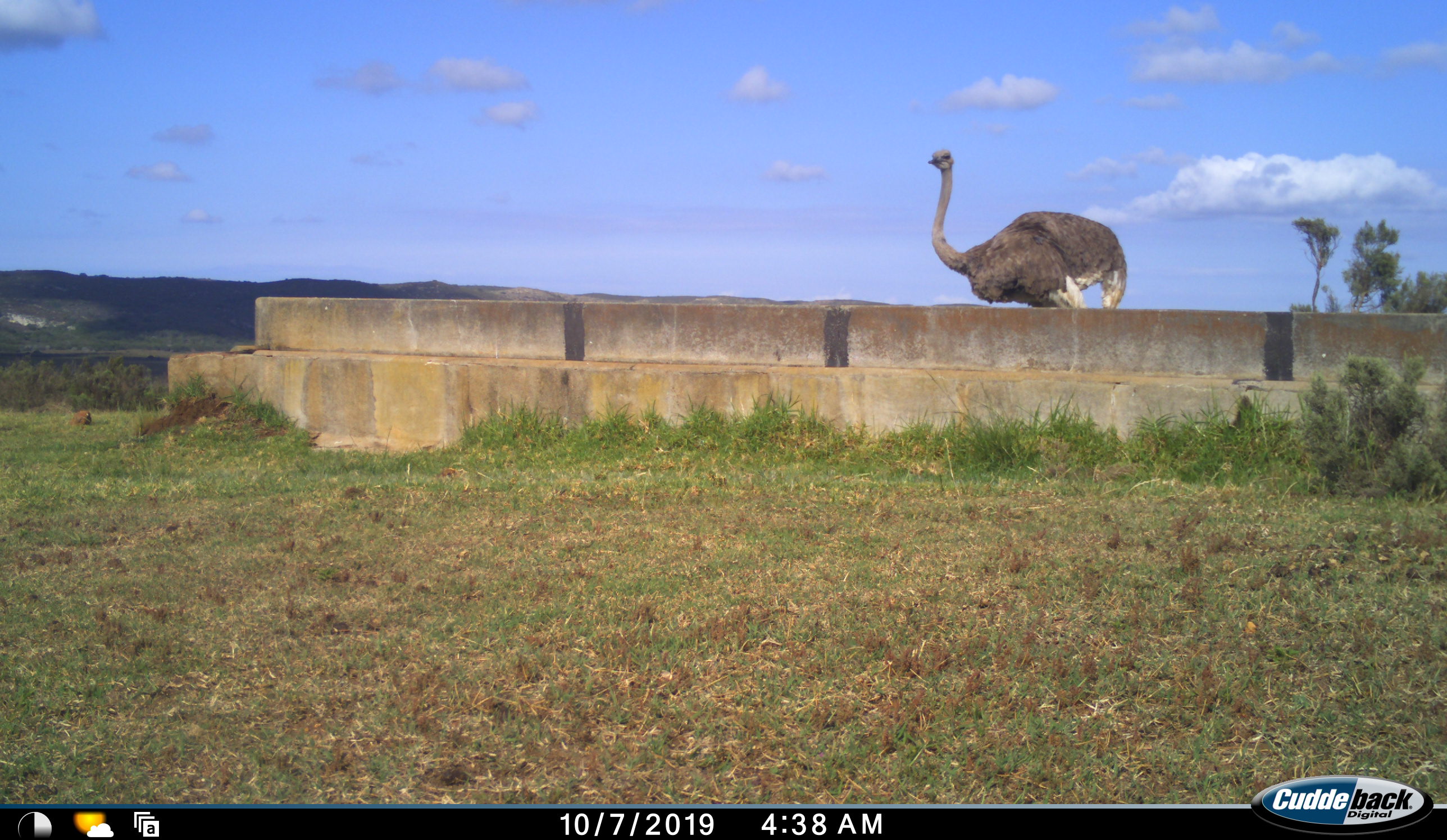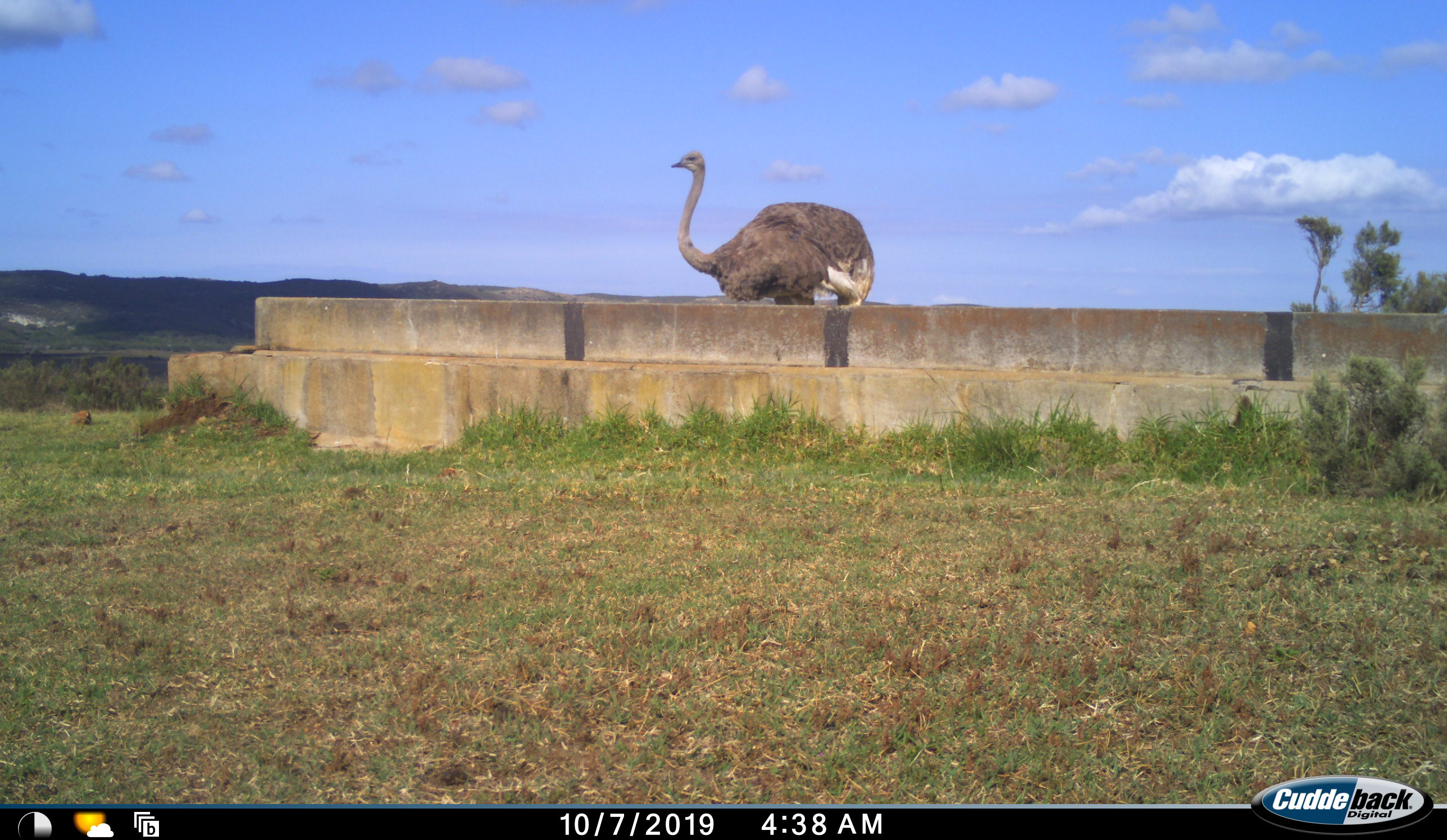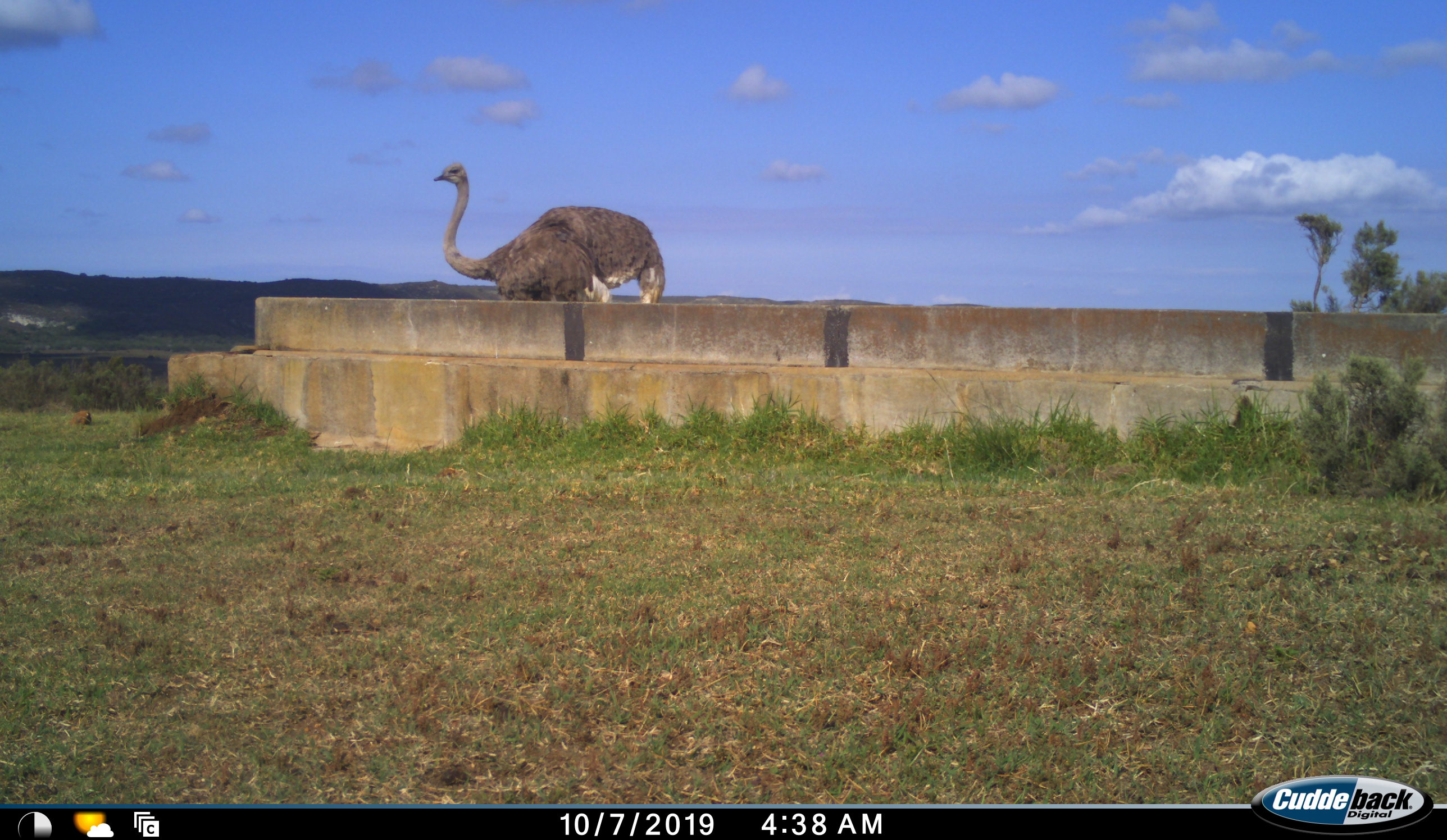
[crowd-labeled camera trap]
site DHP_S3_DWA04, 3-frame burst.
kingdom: Animalia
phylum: Chordata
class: Aves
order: Struthioniformes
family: Struthionidae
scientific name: Struthionidae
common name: ostrich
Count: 1.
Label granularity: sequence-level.